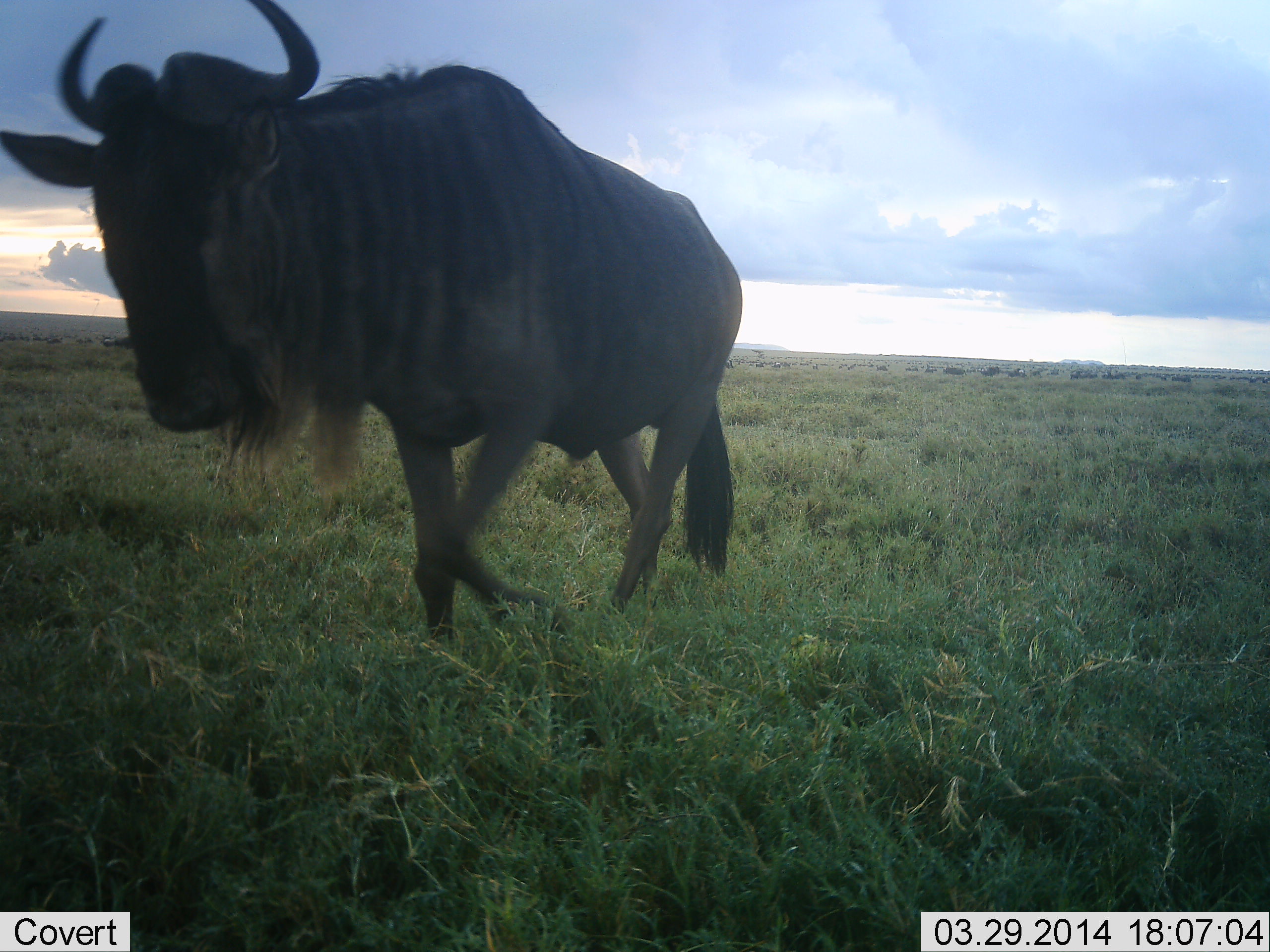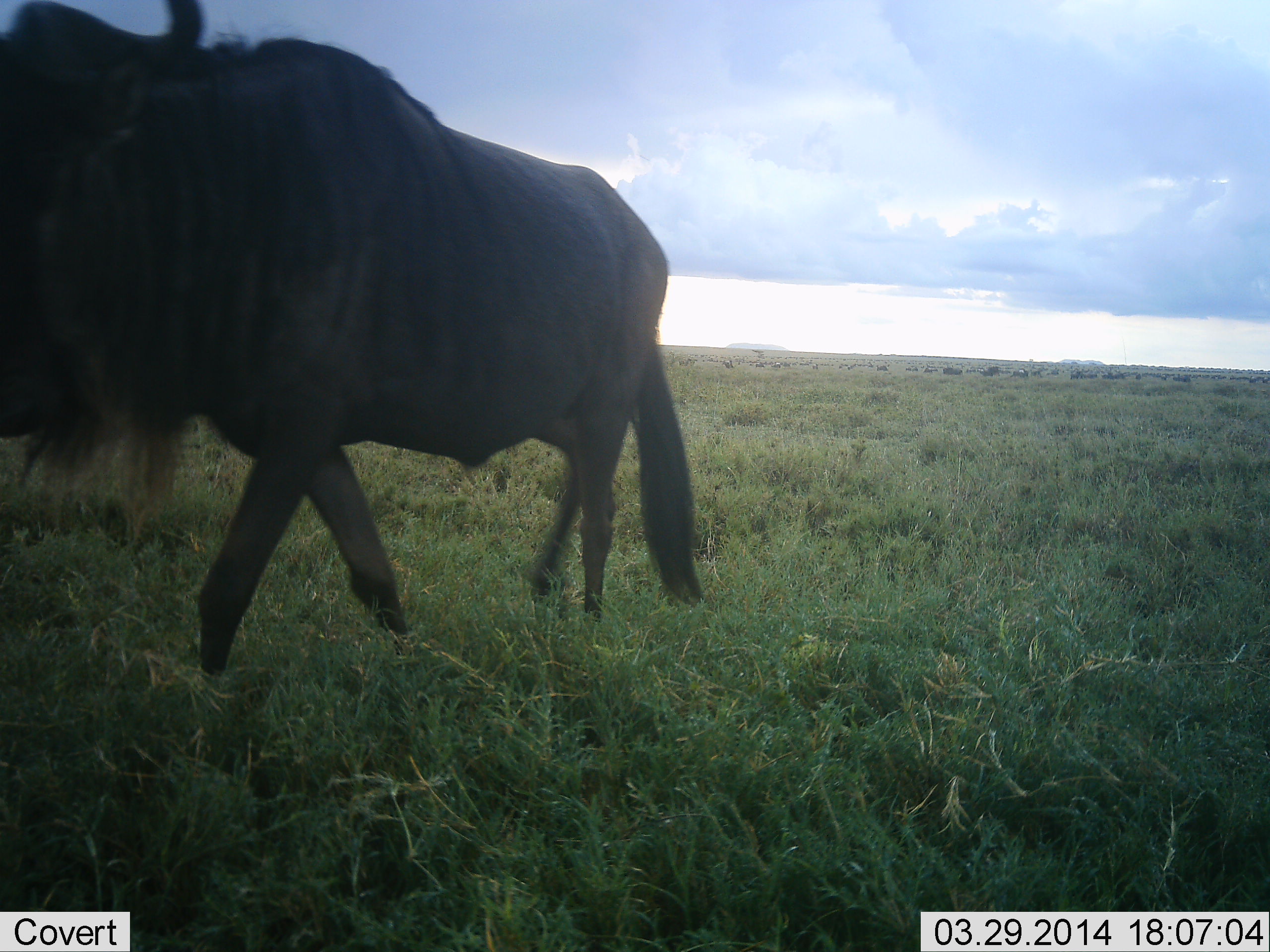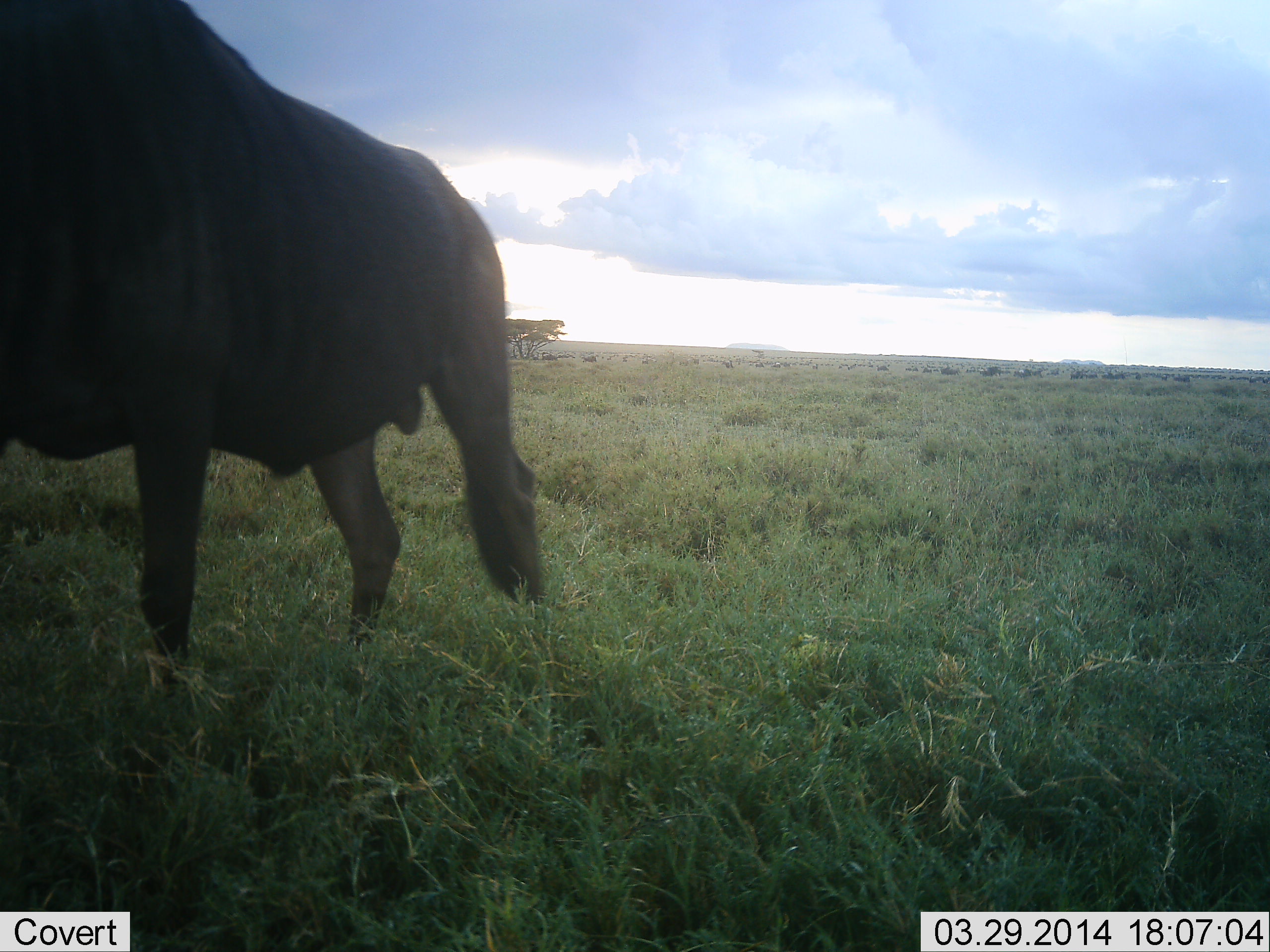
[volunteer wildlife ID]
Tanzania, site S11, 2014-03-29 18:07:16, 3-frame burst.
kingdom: Animalia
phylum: Chordata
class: Mammalia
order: Artiodactyla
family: Bovidae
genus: Connochaetes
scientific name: Connochaetes taurinus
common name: blue wildebeest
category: wildebeest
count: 1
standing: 9%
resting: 3%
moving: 97%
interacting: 0%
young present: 0%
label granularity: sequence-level